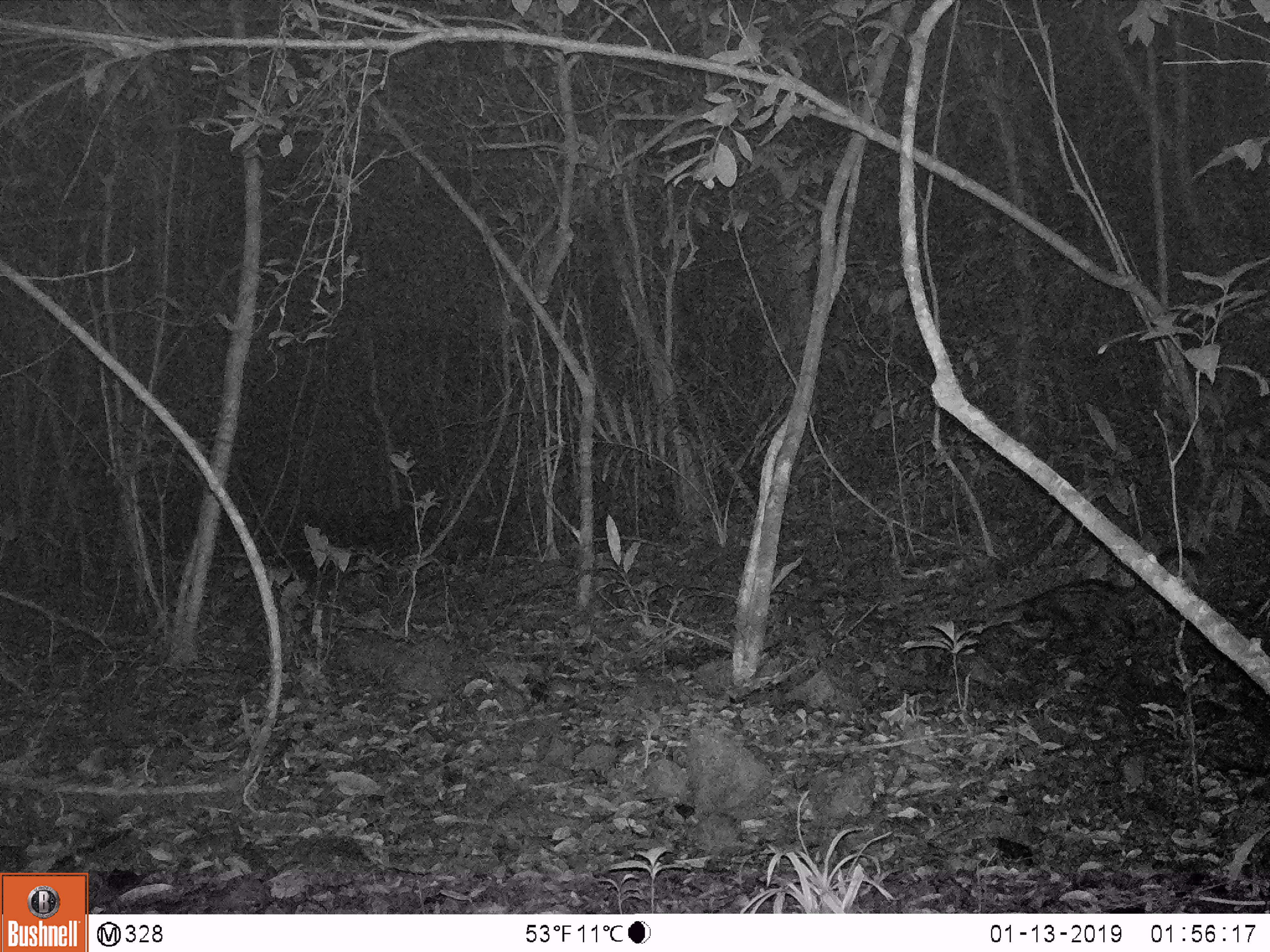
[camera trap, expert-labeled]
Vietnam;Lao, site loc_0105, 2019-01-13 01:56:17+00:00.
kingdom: Animalia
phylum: Chordata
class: Mammalia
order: Carnivora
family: Viverridae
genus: Paradoxurus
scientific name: Paradoxurus hermaphroditus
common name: common palm civet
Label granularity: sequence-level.